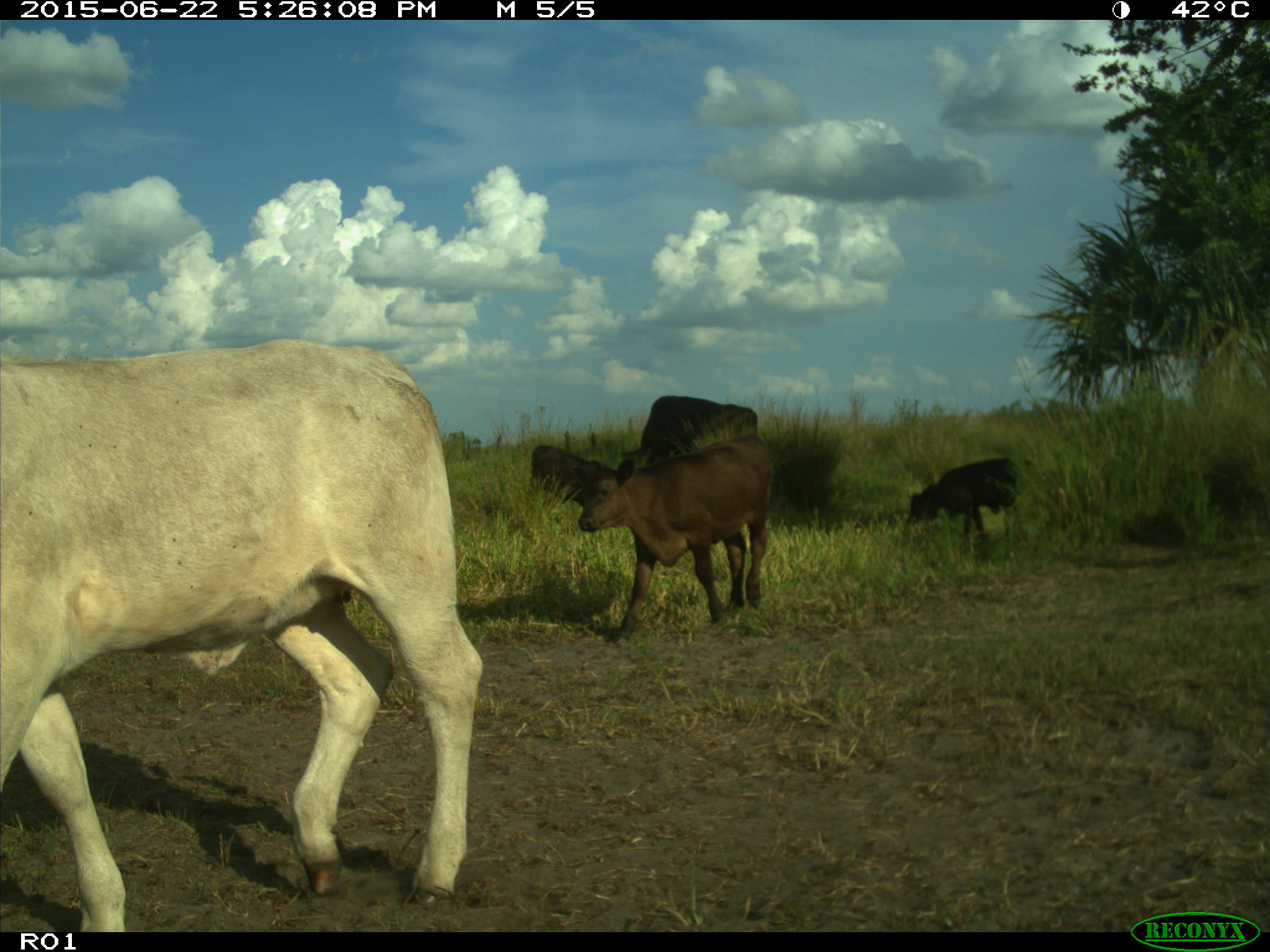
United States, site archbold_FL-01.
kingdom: Animalia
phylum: Chordata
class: Mammalia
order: Artiodactyla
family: Bovidae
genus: Bos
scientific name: Bos taurus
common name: domestic cow